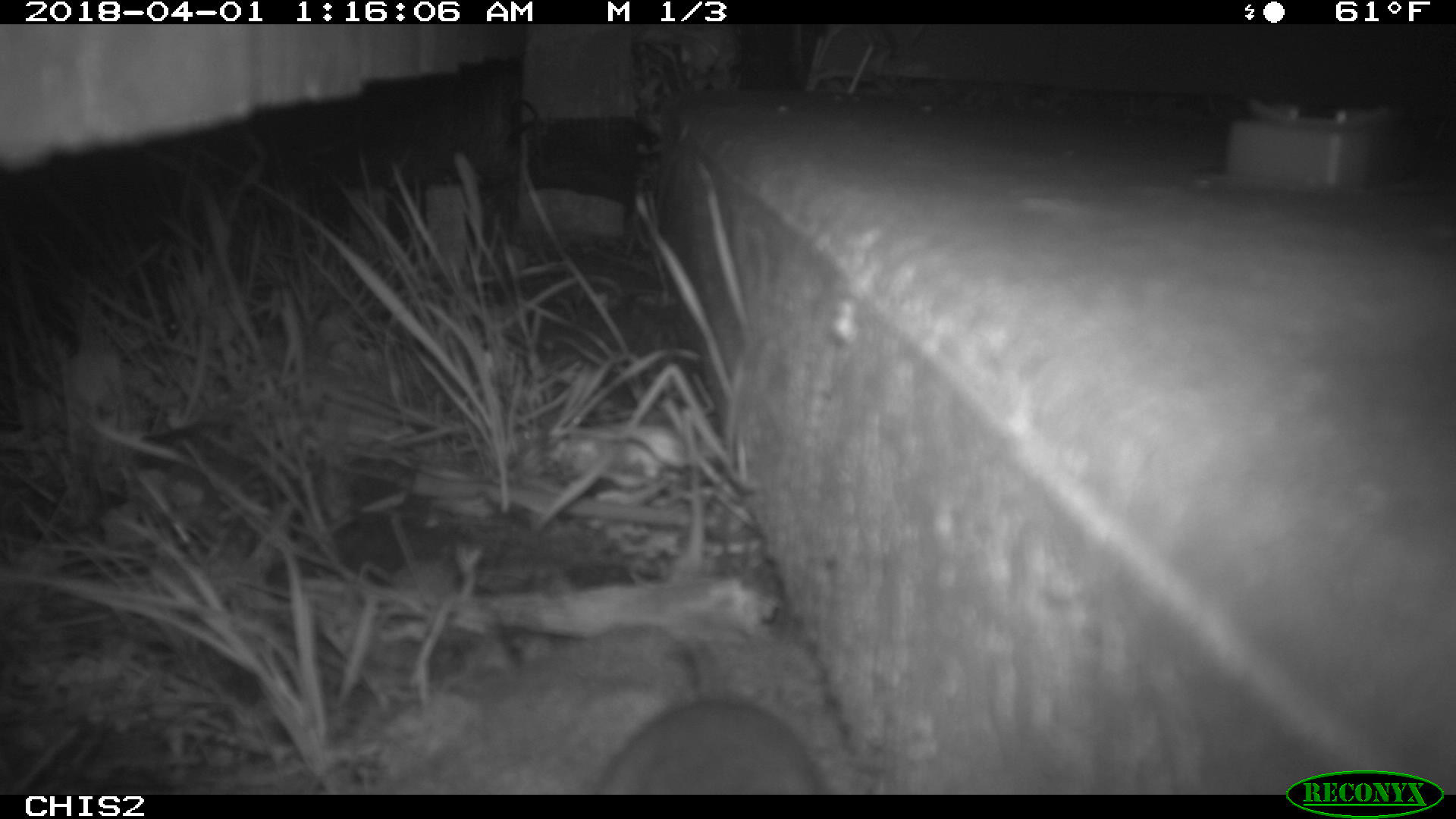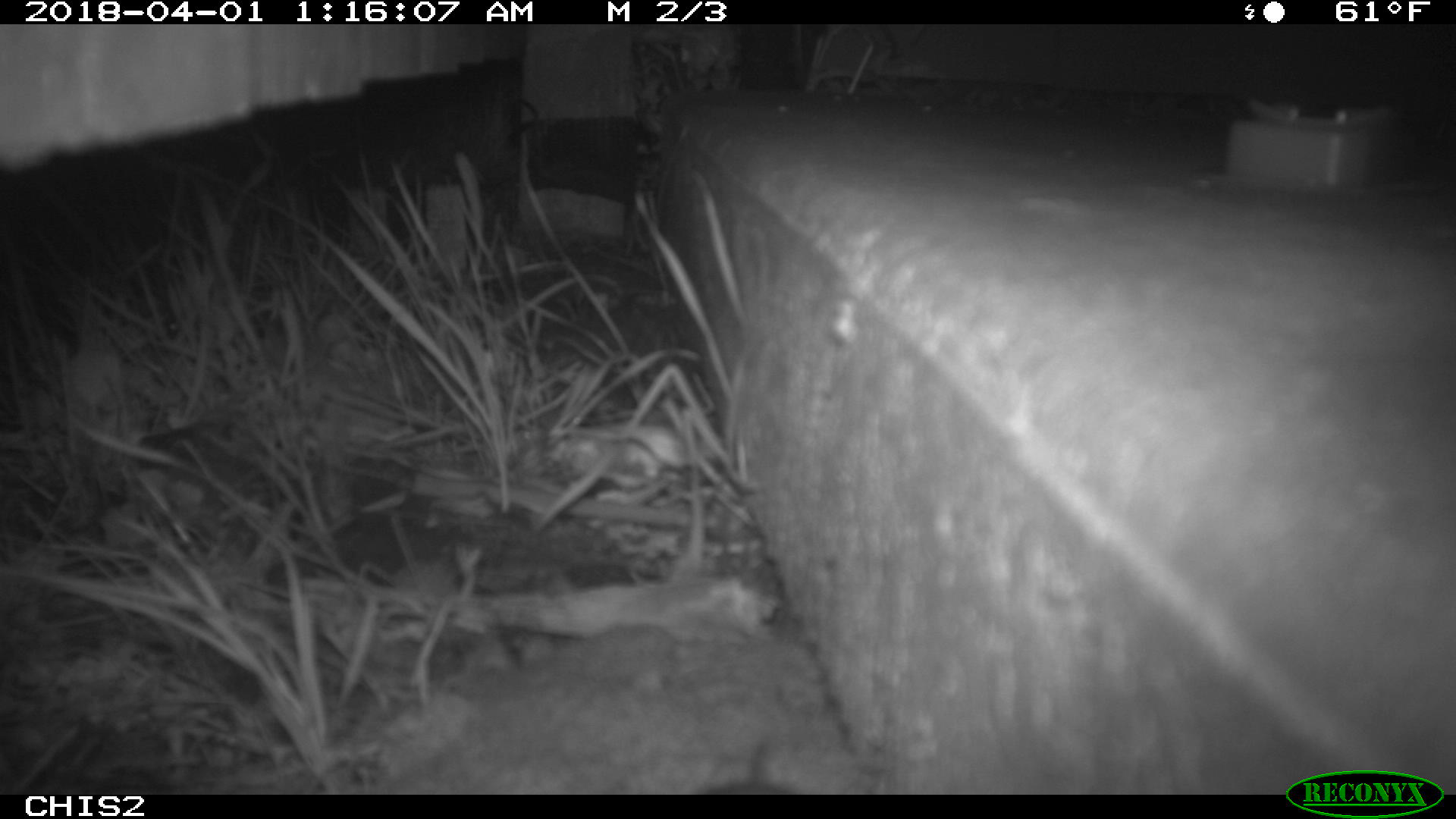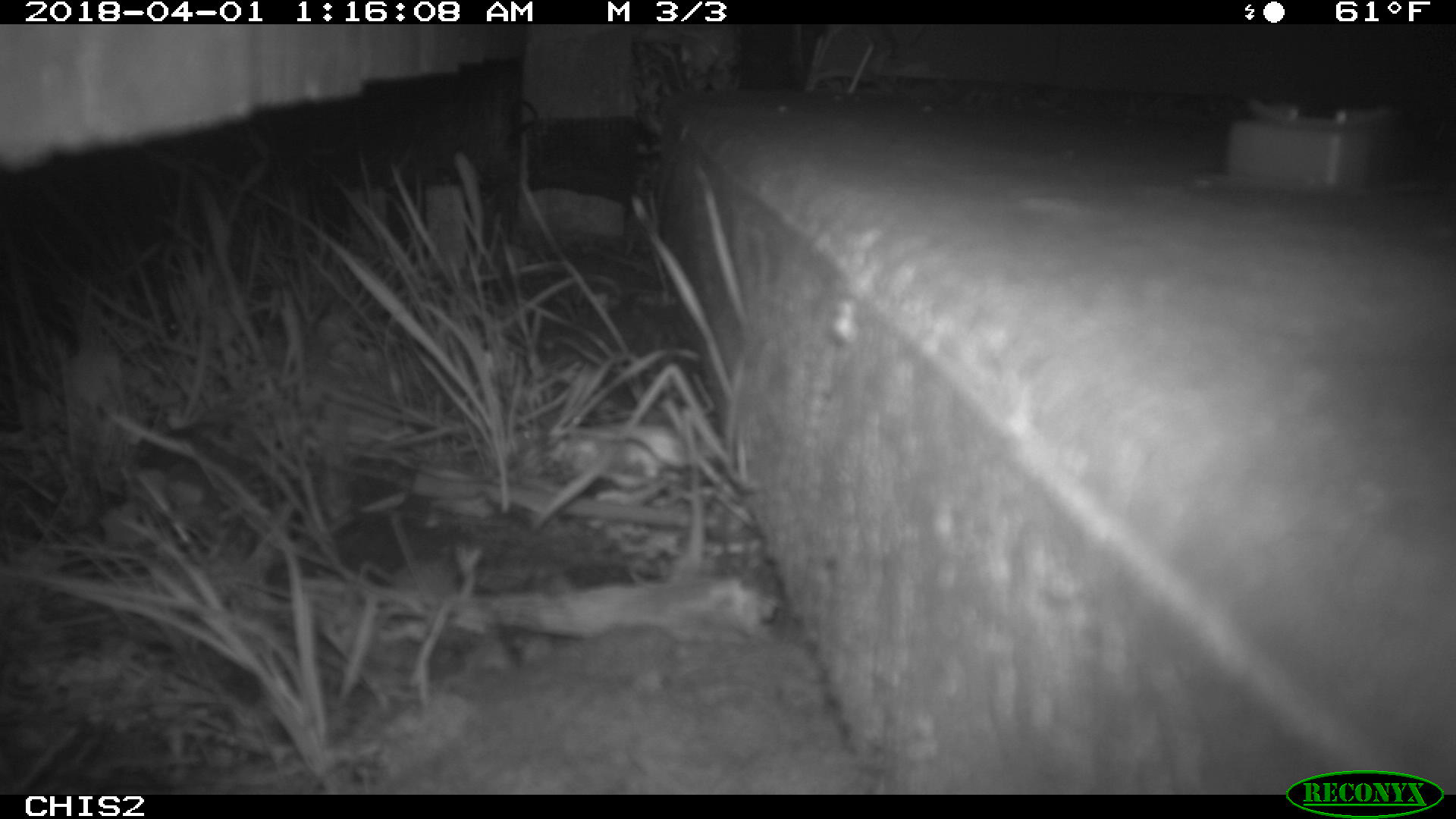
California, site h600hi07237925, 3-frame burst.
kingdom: Animalia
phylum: Chordata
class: Mammalia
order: Rodentia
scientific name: Rodentia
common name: rodent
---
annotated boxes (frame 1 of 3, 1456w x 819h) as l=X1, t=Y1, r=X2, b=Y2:
rodent: l=592, t=637, r=836, b=792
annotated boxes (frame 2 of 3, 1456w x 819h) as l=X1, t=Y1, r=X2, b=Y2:
rodent: l=698, t=736, r=802, b=793